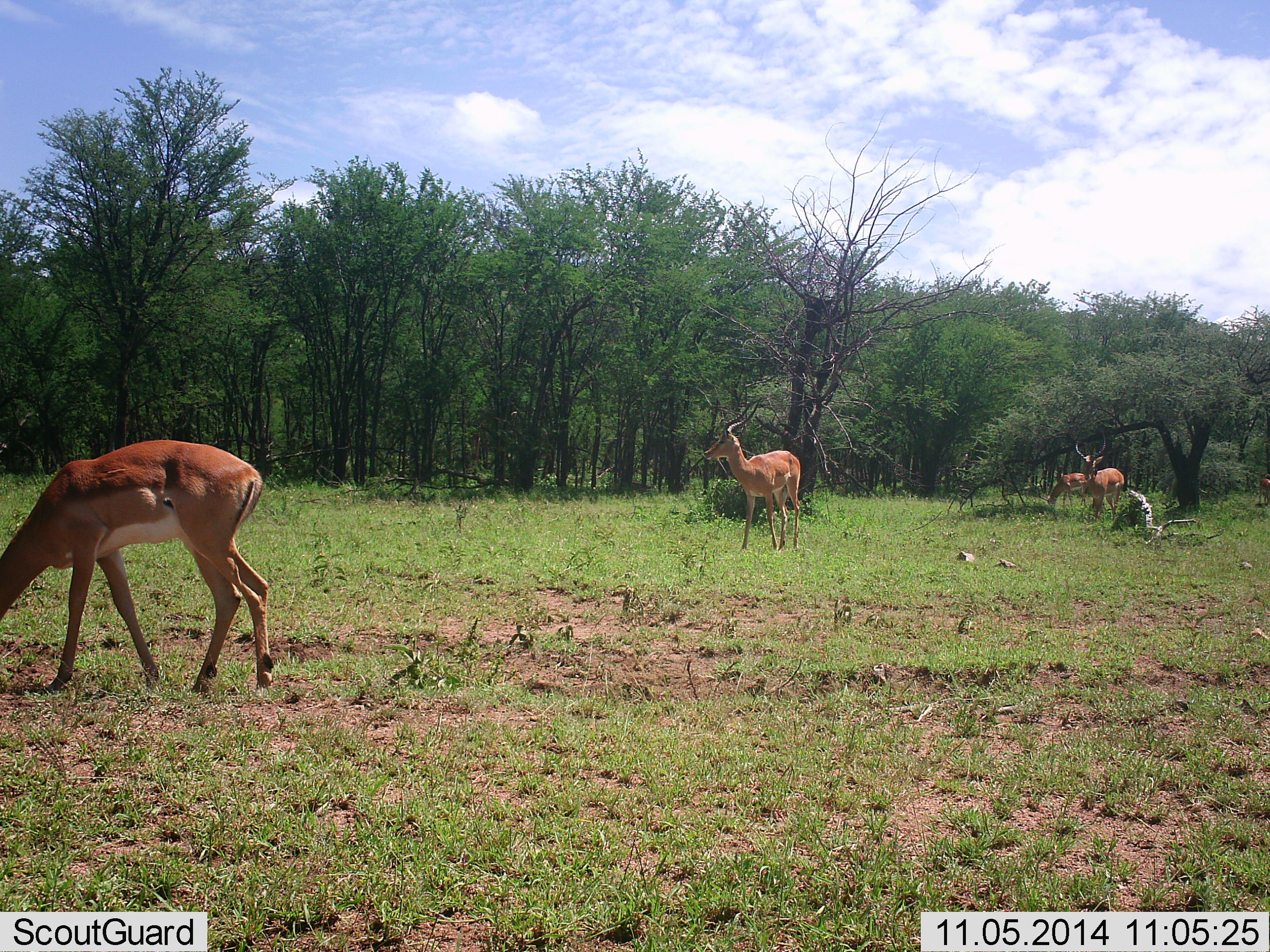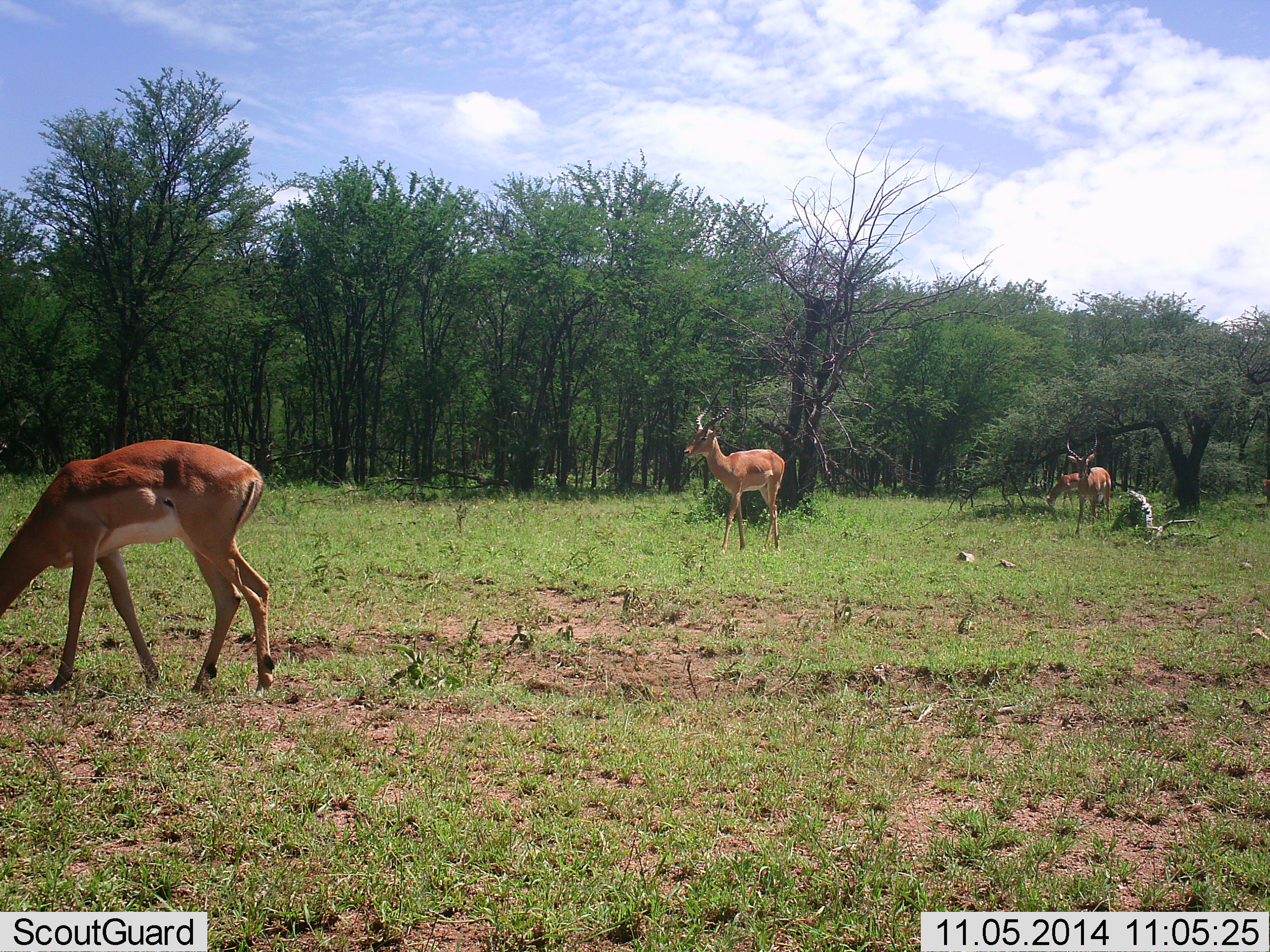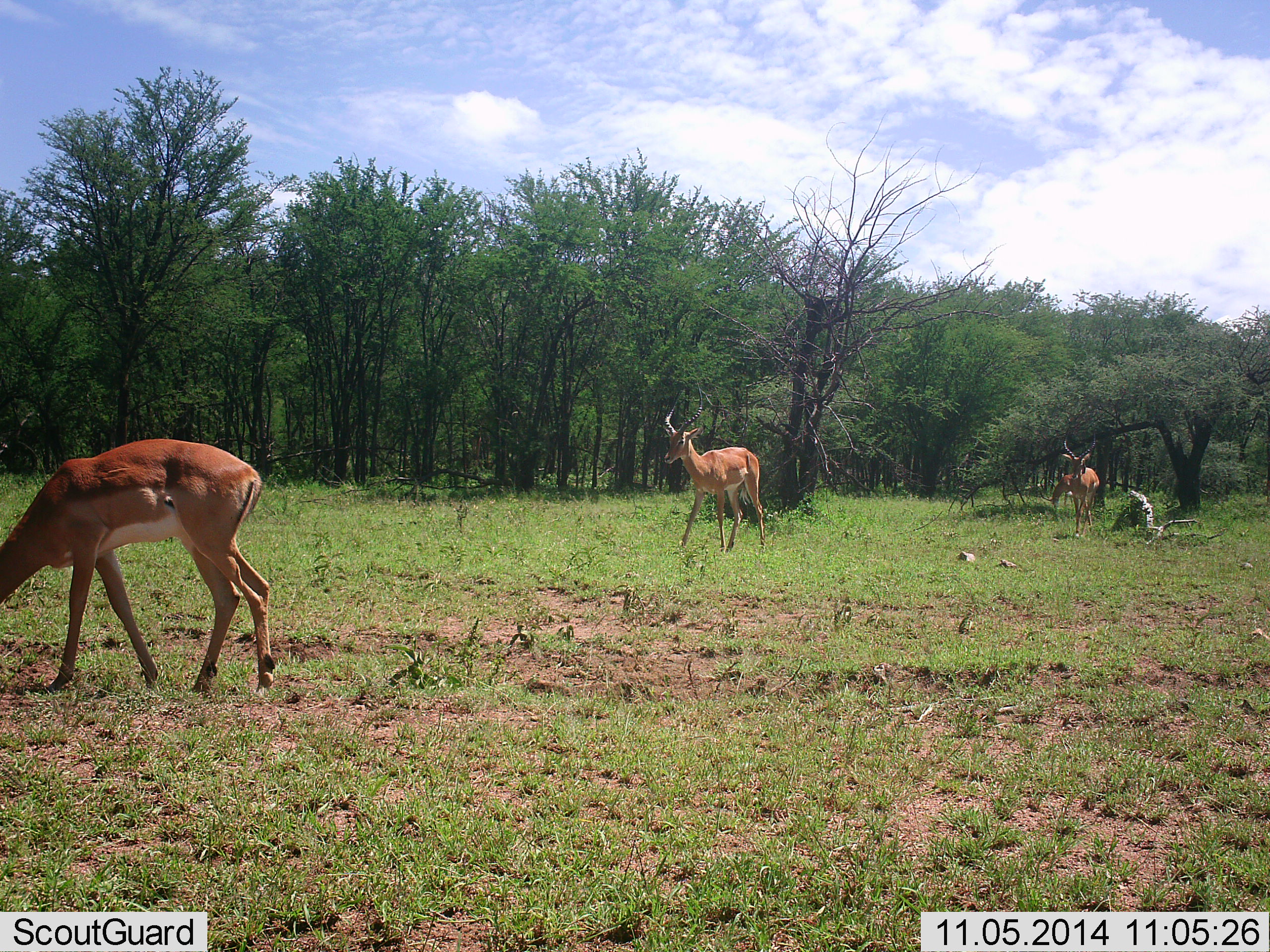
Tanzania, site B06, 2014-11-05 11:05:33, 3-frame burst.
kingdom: Animalia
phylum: Chordata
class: Mammalia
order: Artiodactyla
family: Bovidae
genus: Aepyceros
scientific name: Aepyceros melampus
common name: impala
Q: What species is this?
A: Impala (Aepyceros melampus).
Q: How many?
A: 4.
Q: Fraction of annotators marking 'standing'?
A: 60%.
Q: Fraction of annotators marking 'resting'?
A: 0%.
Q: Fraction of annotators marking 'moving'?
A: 90%.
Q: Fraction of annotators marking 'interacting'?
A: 0%.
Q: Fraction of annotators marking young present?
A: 0%.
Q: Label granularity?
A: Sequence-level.